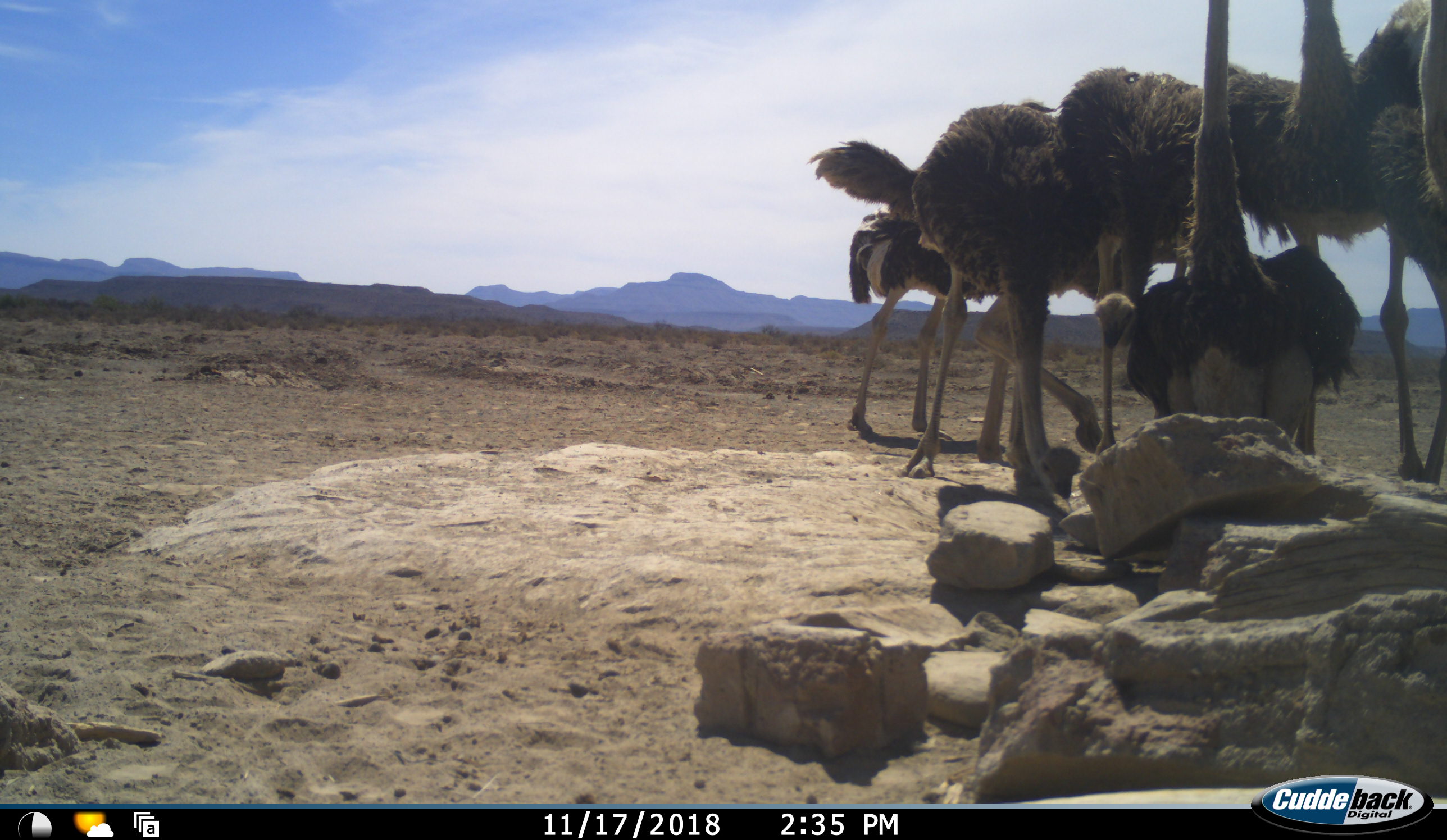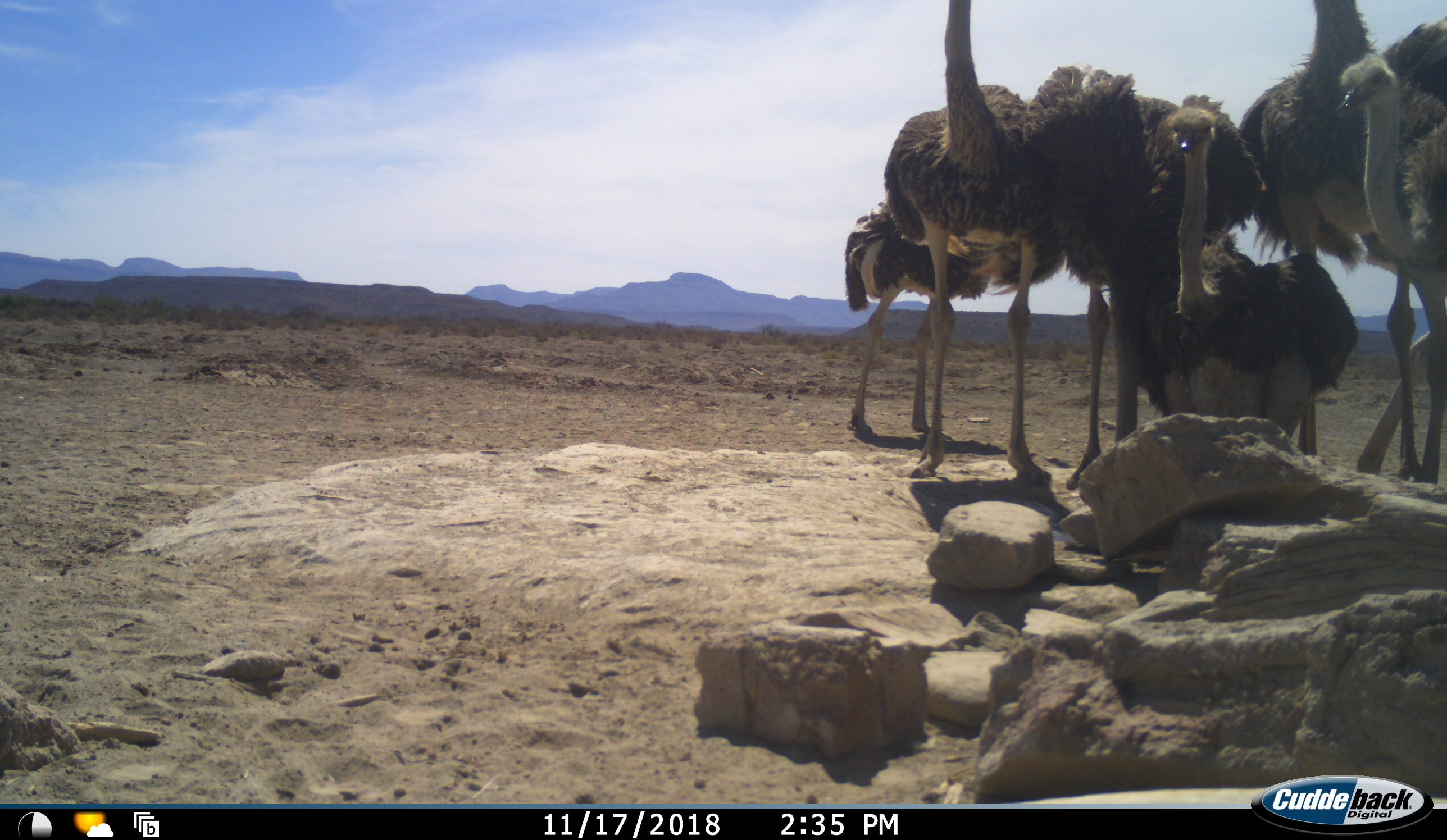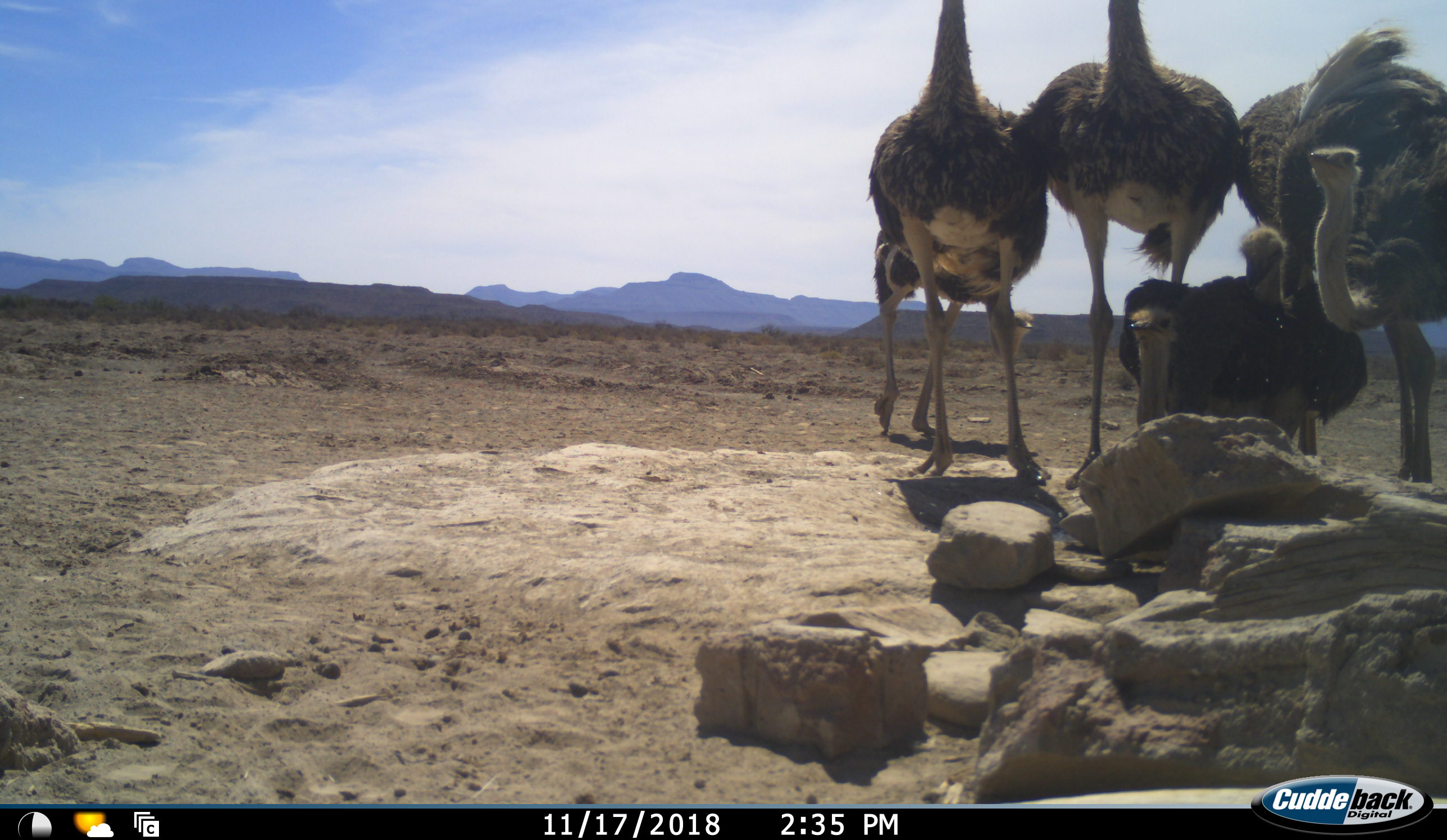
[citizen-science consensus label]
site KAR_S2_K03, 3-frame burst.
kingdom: Animalia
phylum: Chordata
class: Aves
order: Struthioniformes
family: Struthionidae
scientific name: Struthionidae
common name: ostrich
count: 7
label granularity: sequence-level